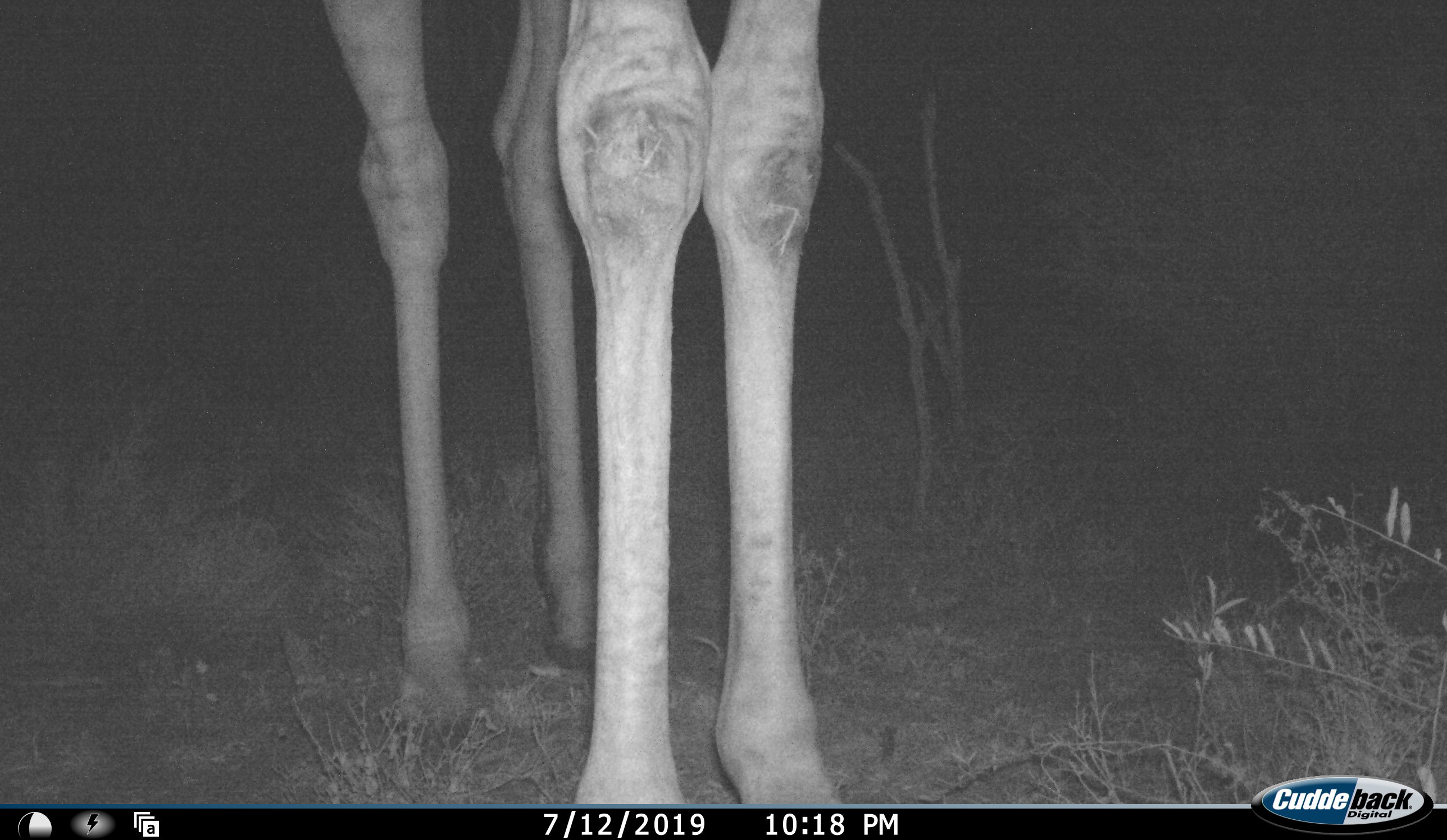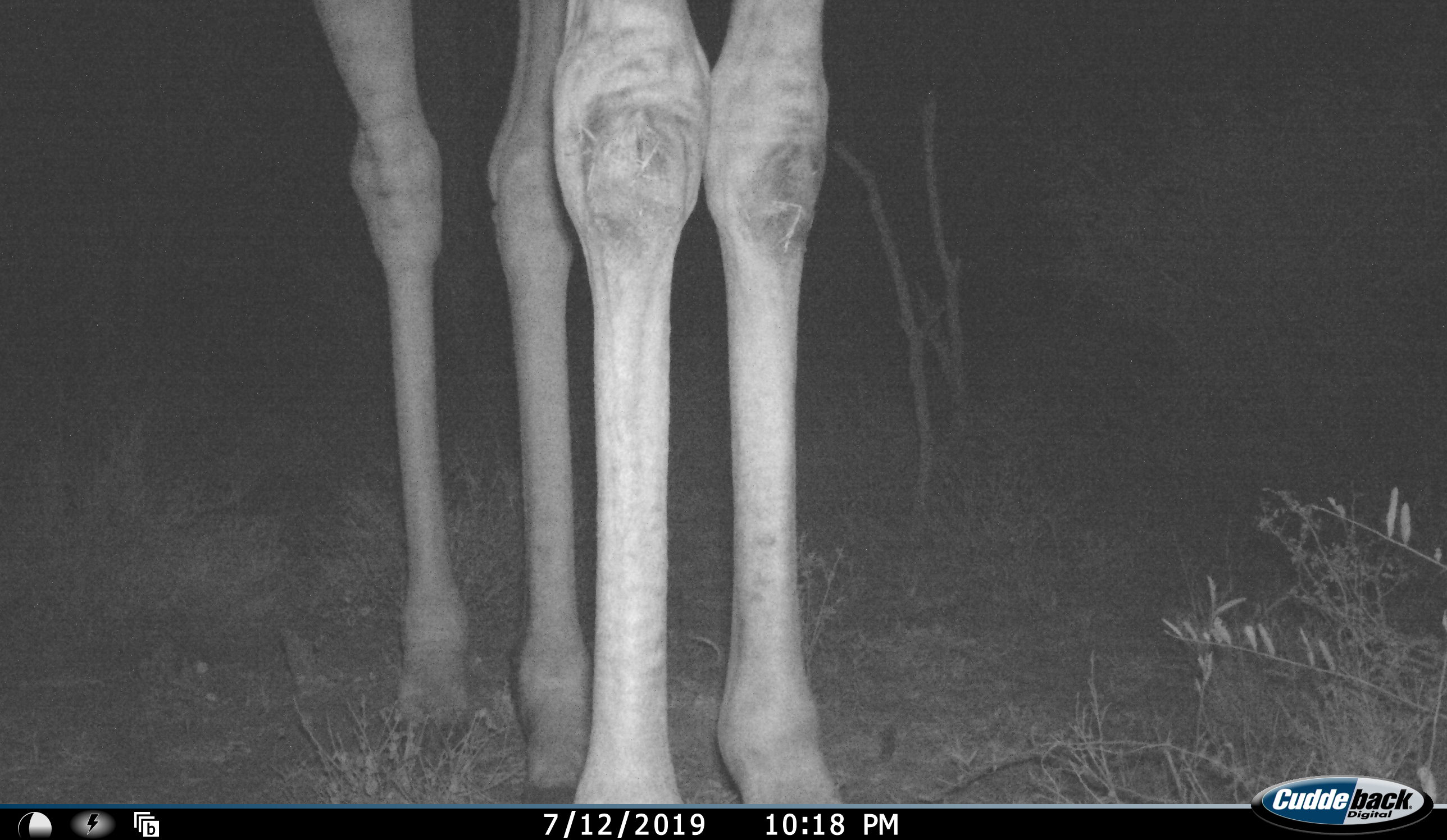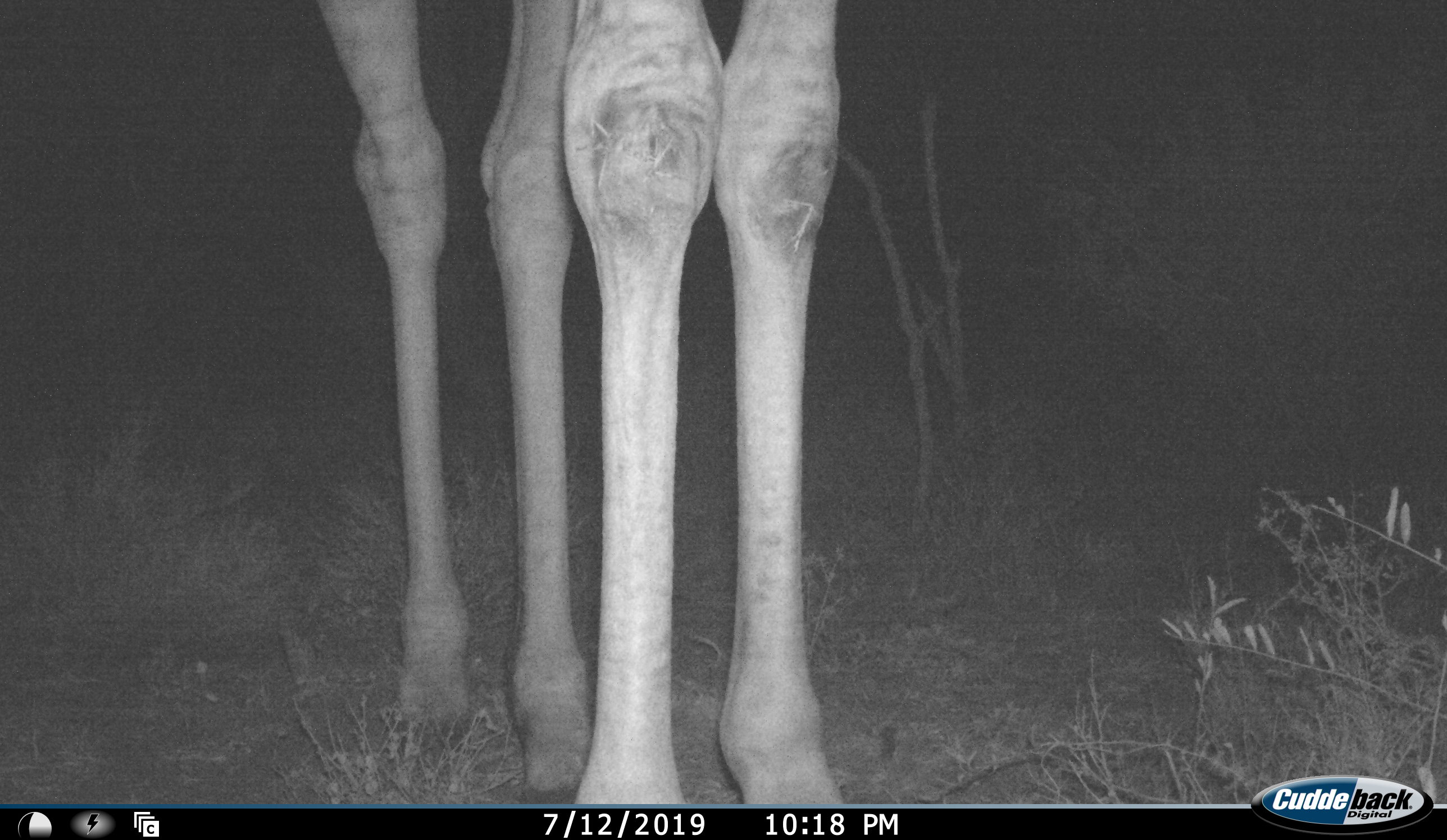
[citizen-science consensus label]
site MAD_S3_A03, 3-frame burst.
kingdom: Animalia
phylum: Chordata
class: Mammalia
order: Artiodactyla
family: Giraffidae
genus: Giraffa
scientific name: Giraffa camelopardalis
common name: giraffe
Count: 1.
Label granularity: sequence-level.